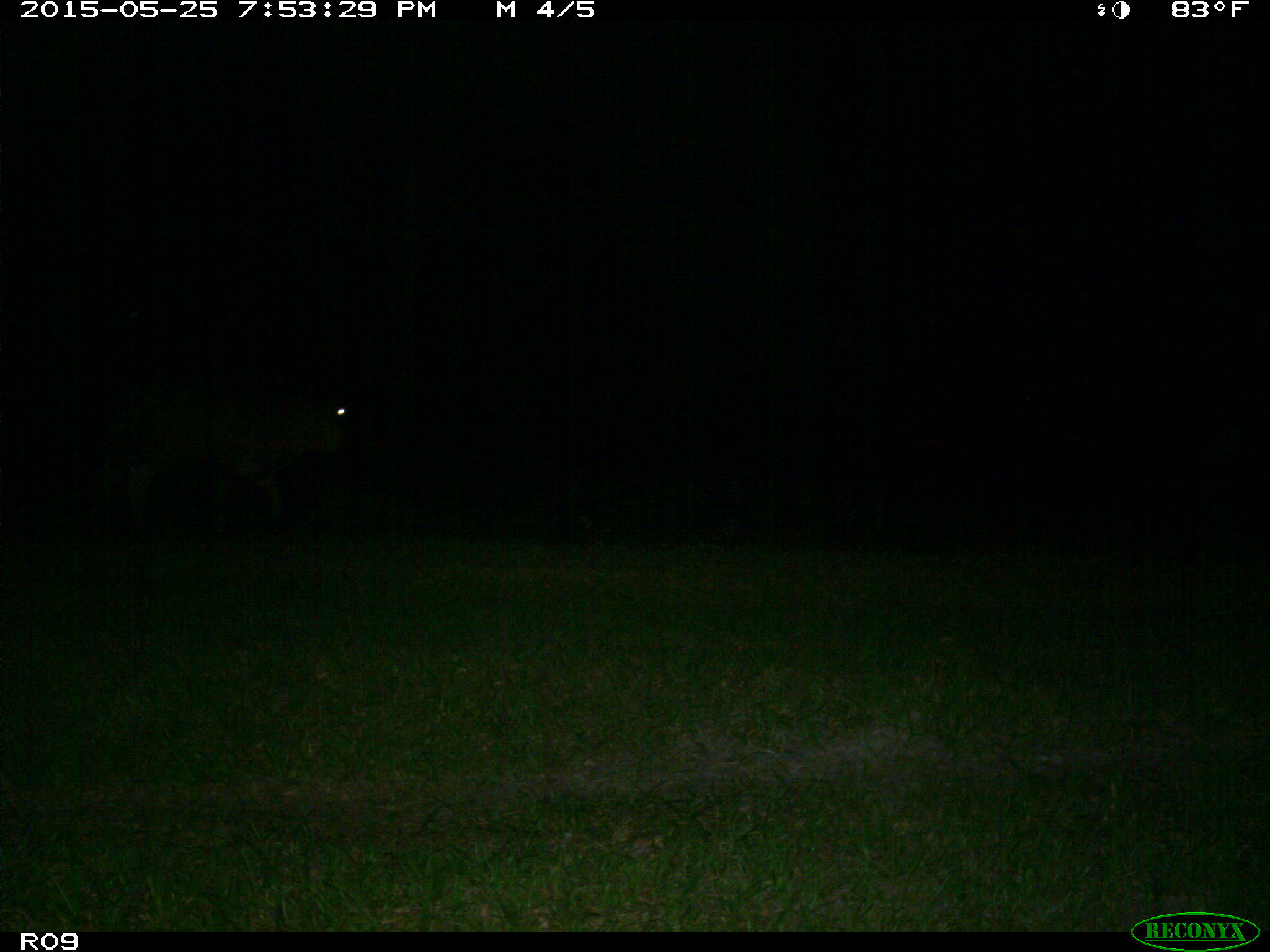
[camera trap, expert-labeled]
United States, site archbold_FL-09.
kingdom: Animalia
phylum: Chordata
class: Mammalia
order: Artiodactyla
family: Bovidae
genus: Bos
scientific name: Bos taurus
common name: domestic cow